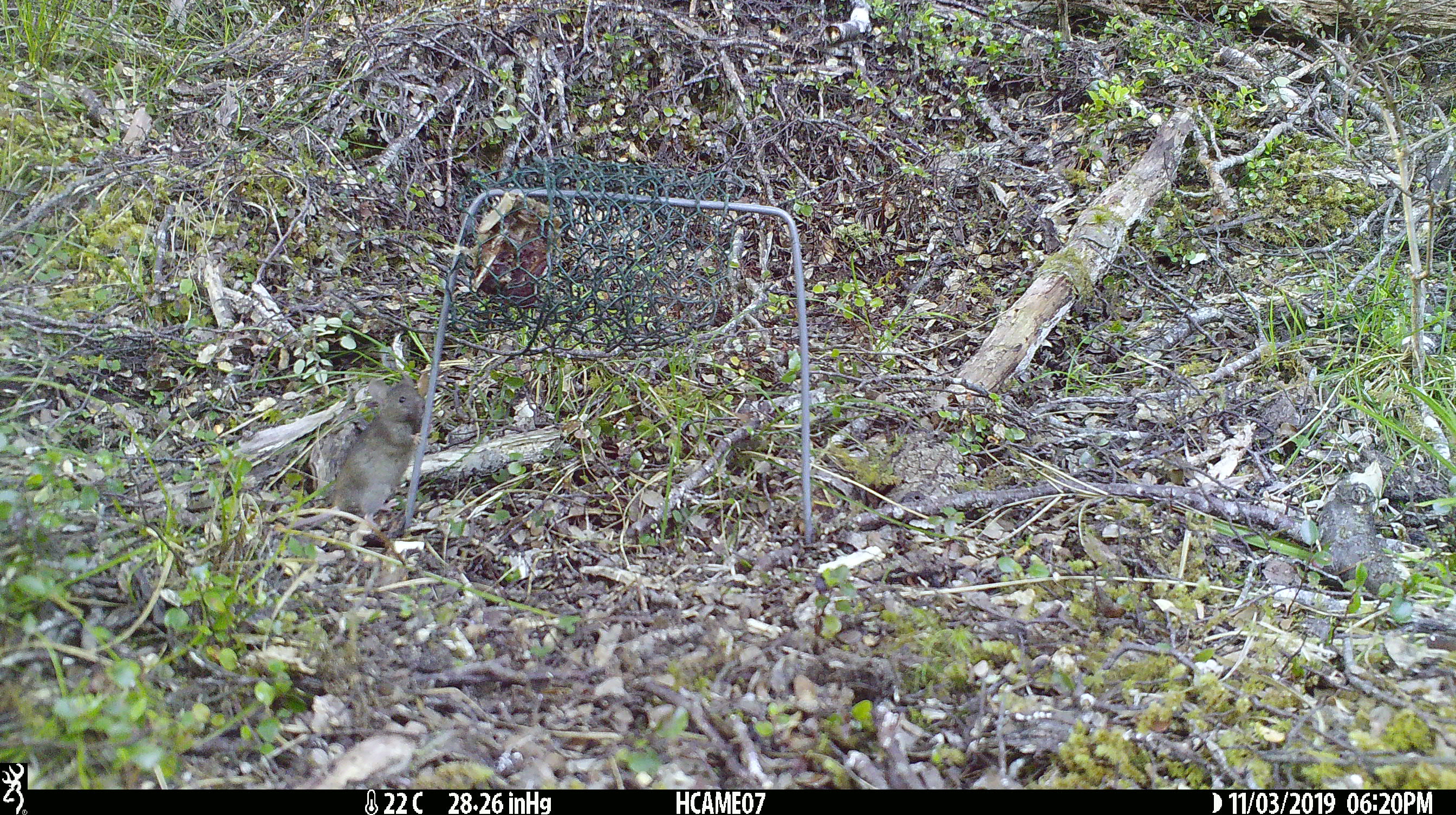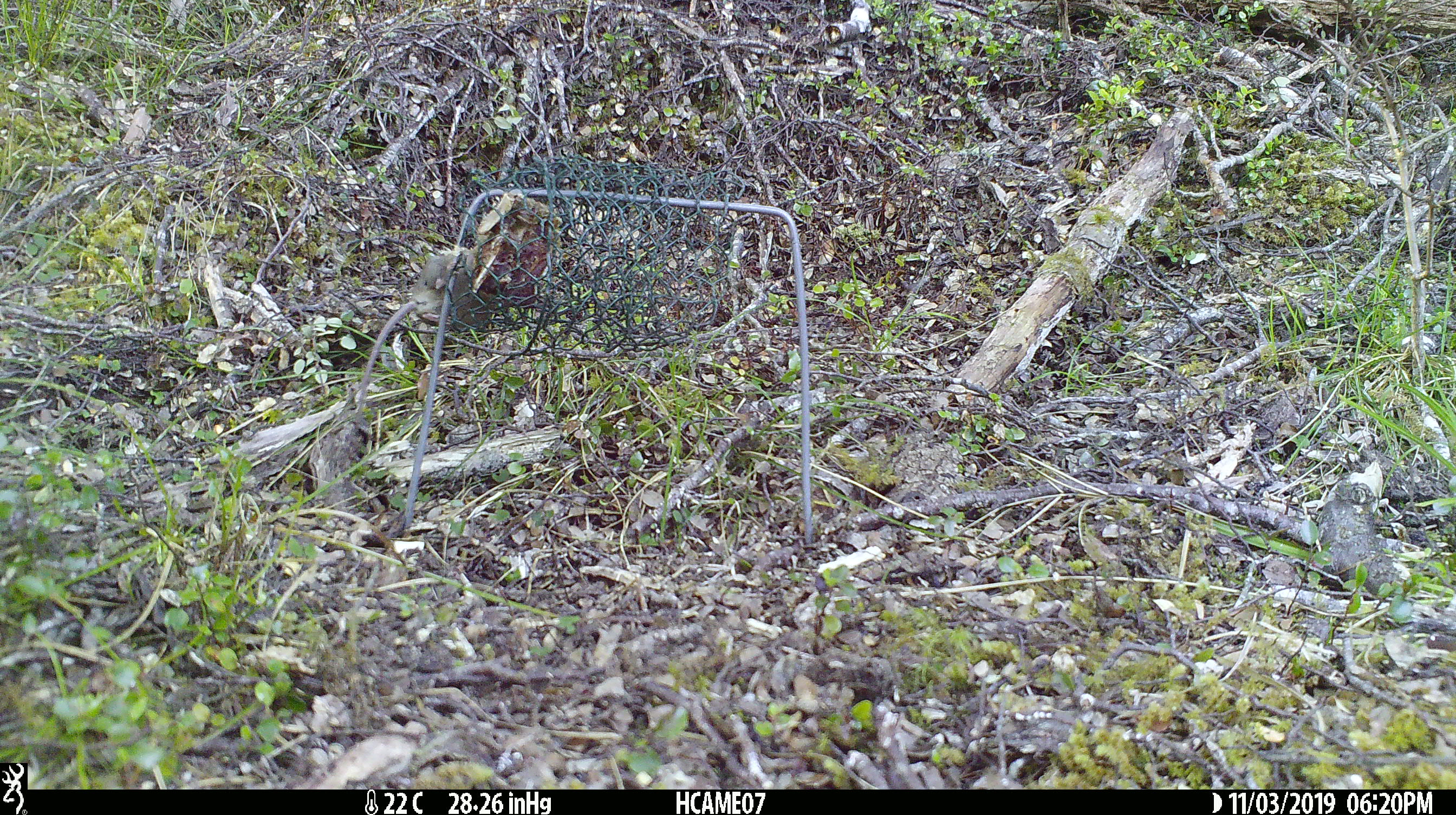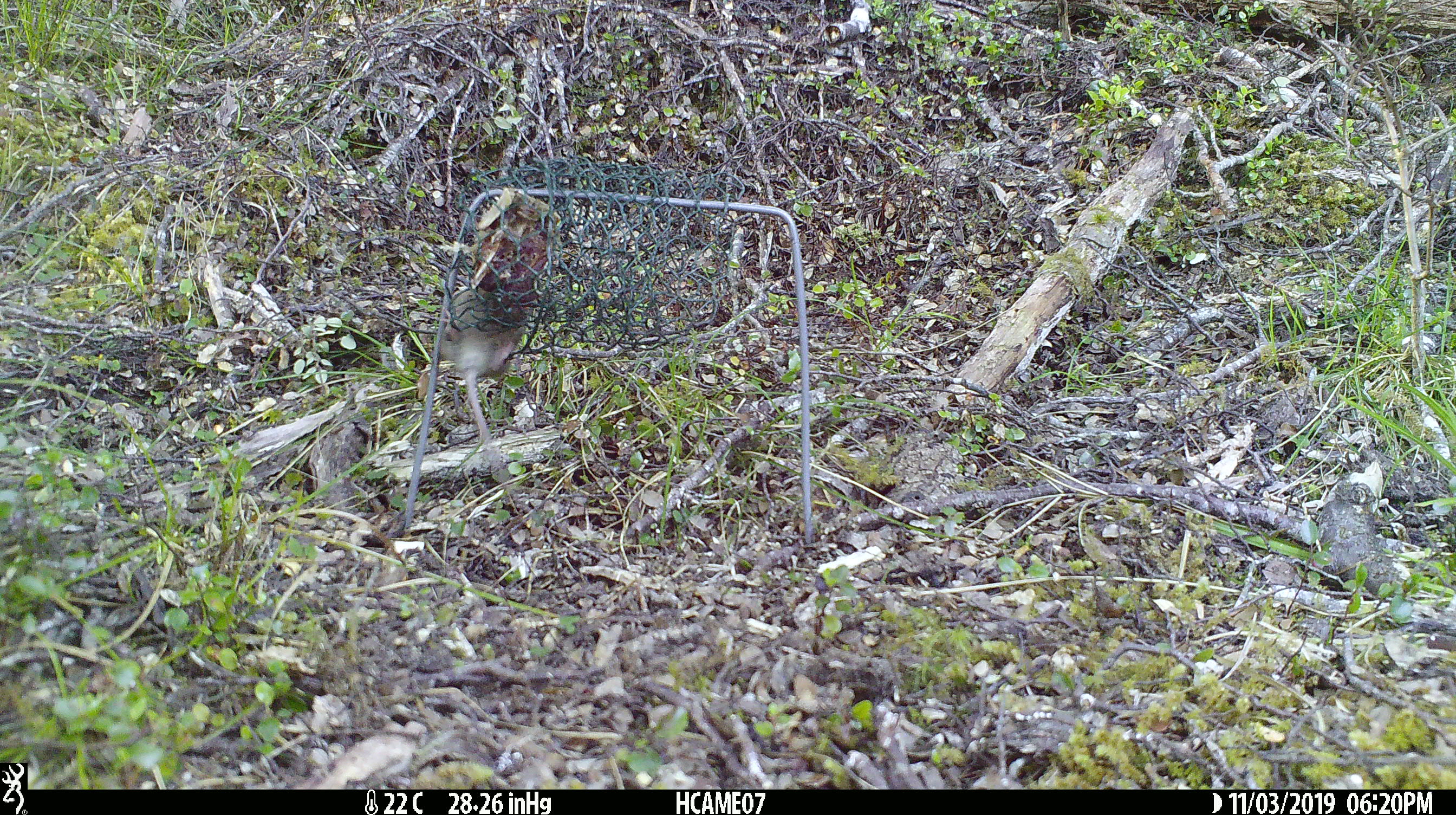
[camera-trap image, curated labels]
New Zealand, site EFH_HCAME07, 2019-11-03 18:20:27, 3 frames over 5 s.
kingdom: Animalia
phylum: Chordata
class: Mammalia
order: Rodentia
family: Muridae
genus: Mus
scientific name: Mus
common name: mouse